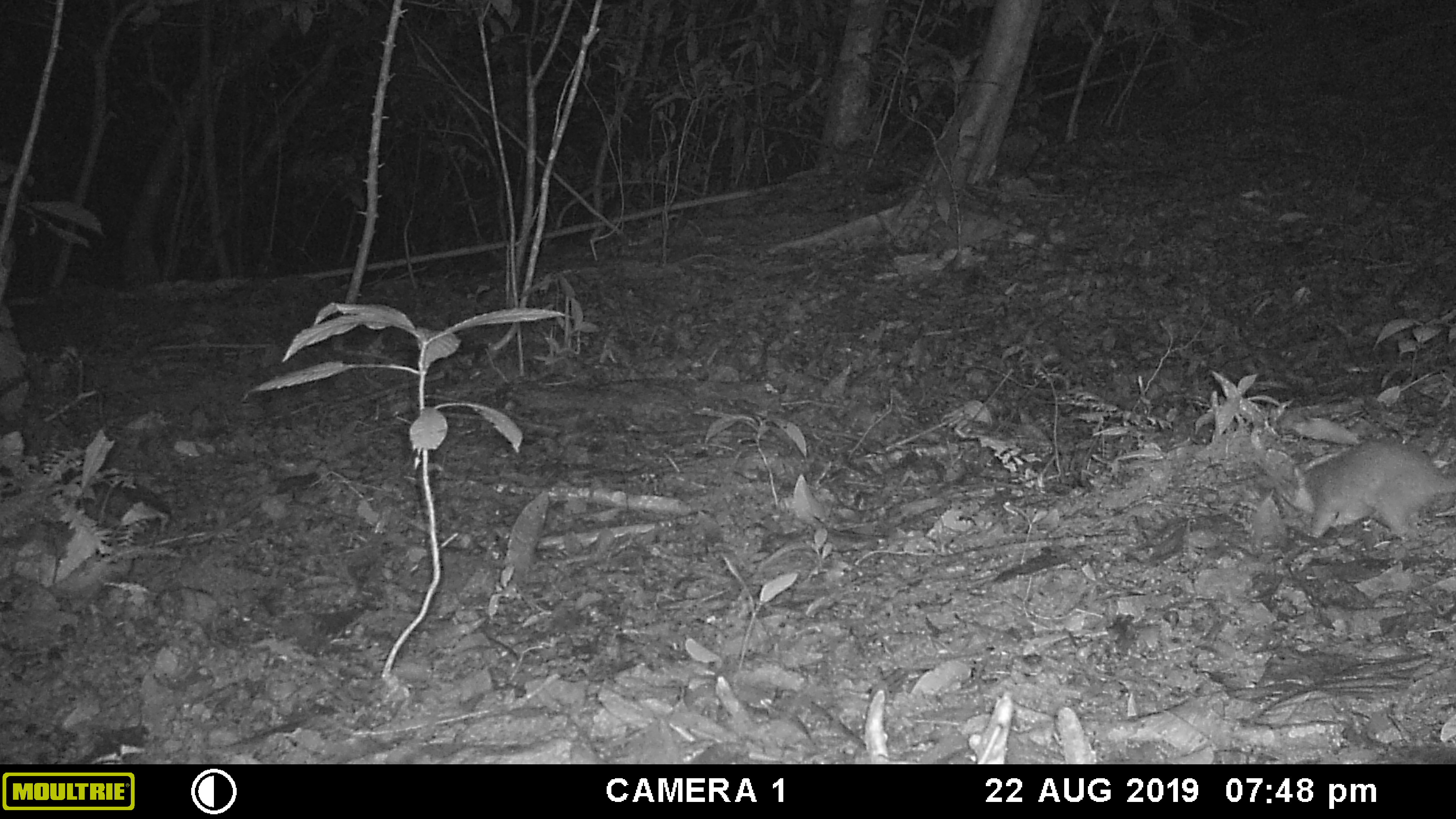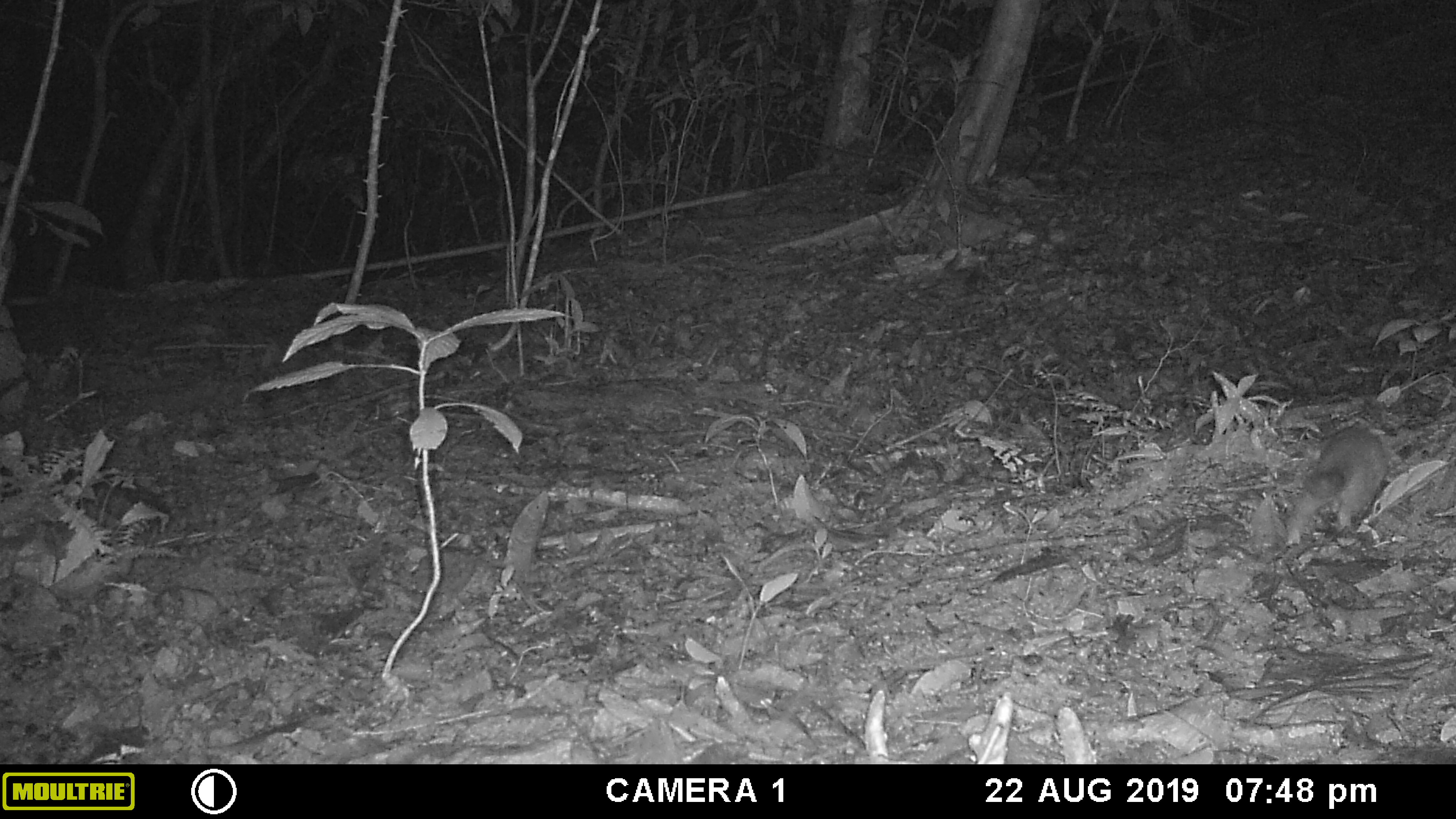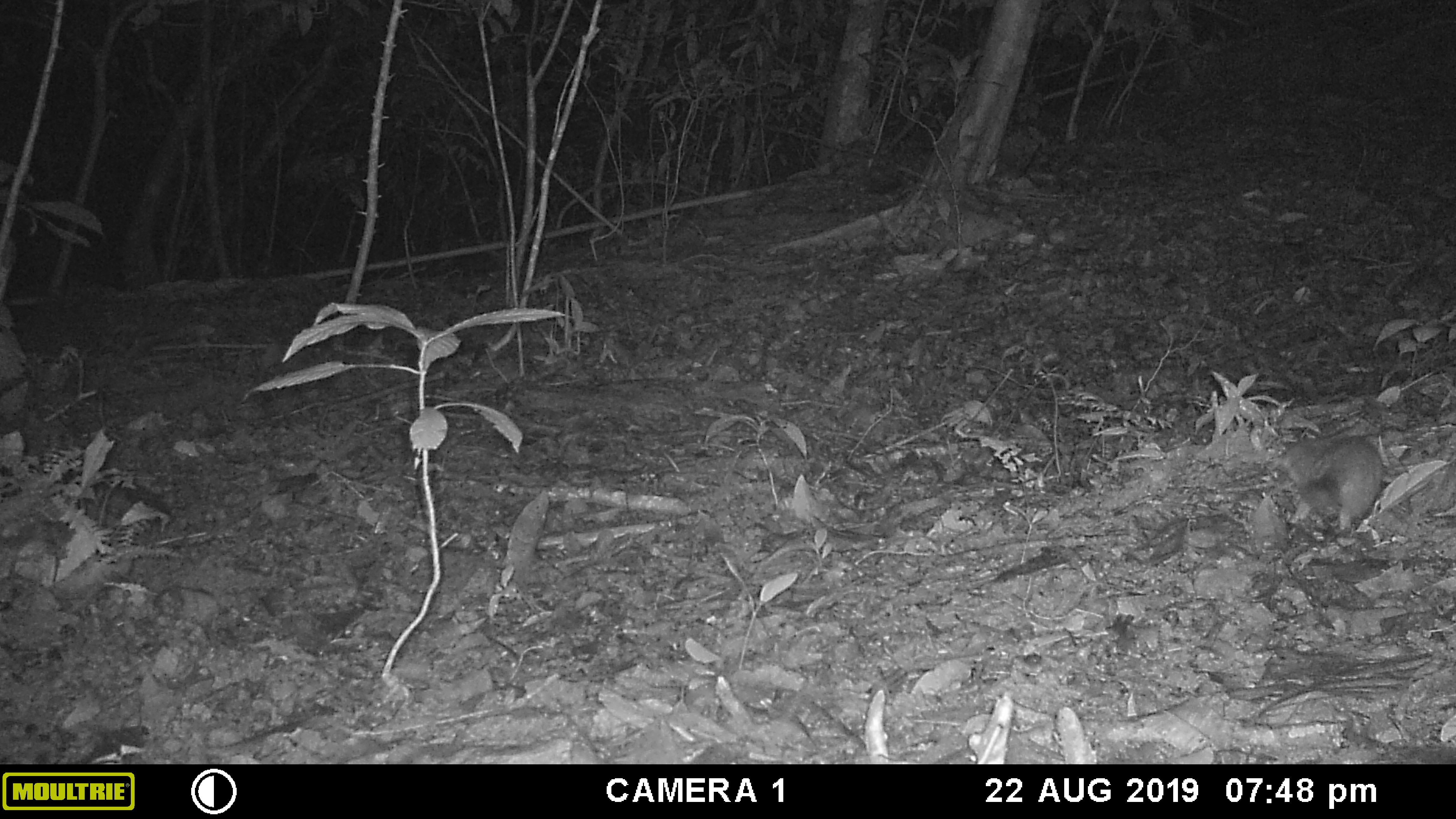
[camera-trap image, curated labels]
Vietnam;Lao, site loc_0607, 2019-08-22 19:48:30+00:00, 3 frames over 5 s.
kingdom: Animalia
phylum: Chordata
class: Mammalia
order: Carnivora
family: Mustelidae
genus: Melogale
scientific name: Melogale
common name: ferret badger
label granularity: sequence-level